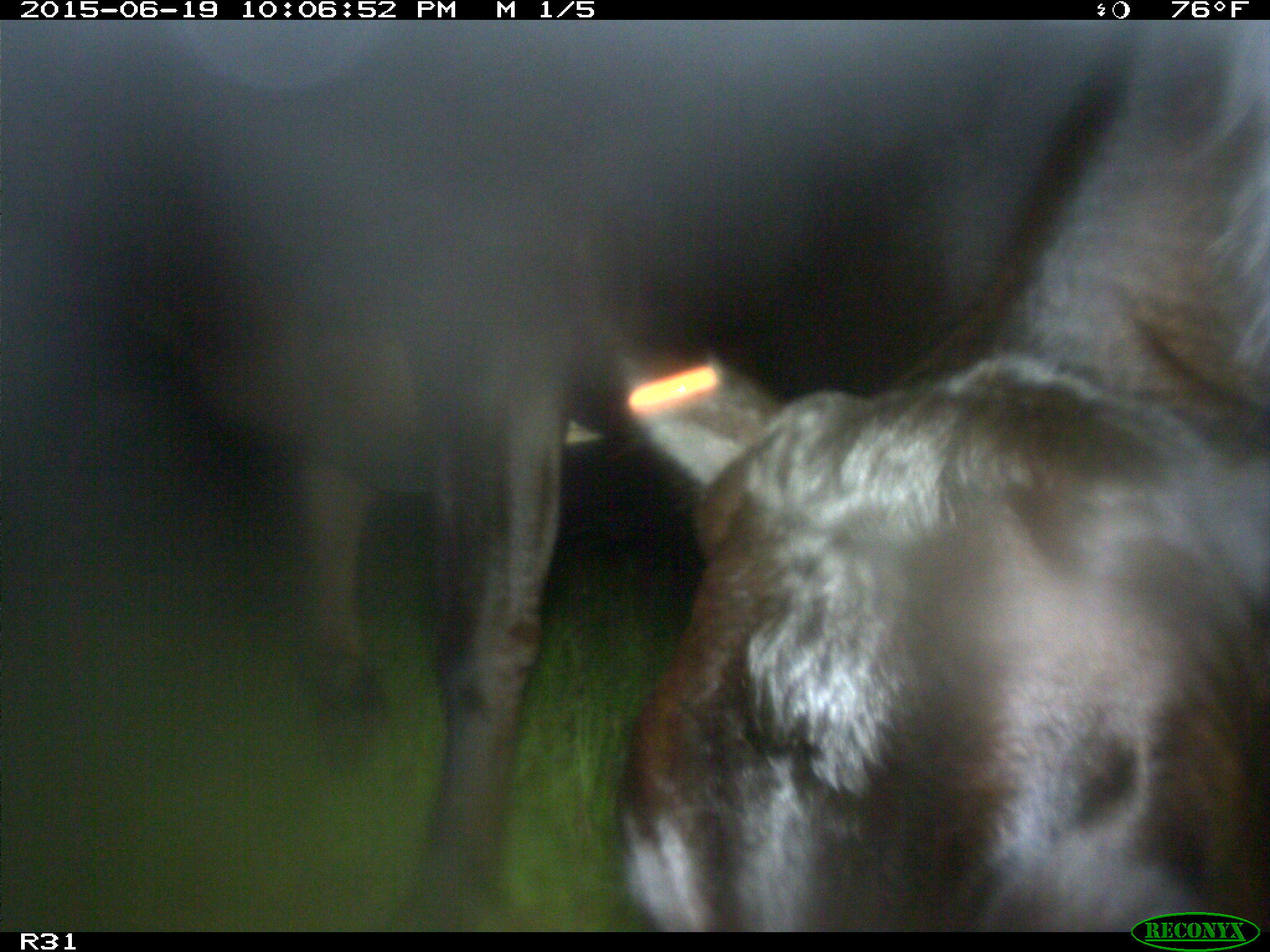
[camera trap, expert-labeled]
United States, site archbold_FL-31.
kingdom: Animalia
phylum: Chordata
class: Mammalia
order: Artiodactyla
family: Bovidae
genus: Bos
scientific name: Bos taurus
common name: domestic cow